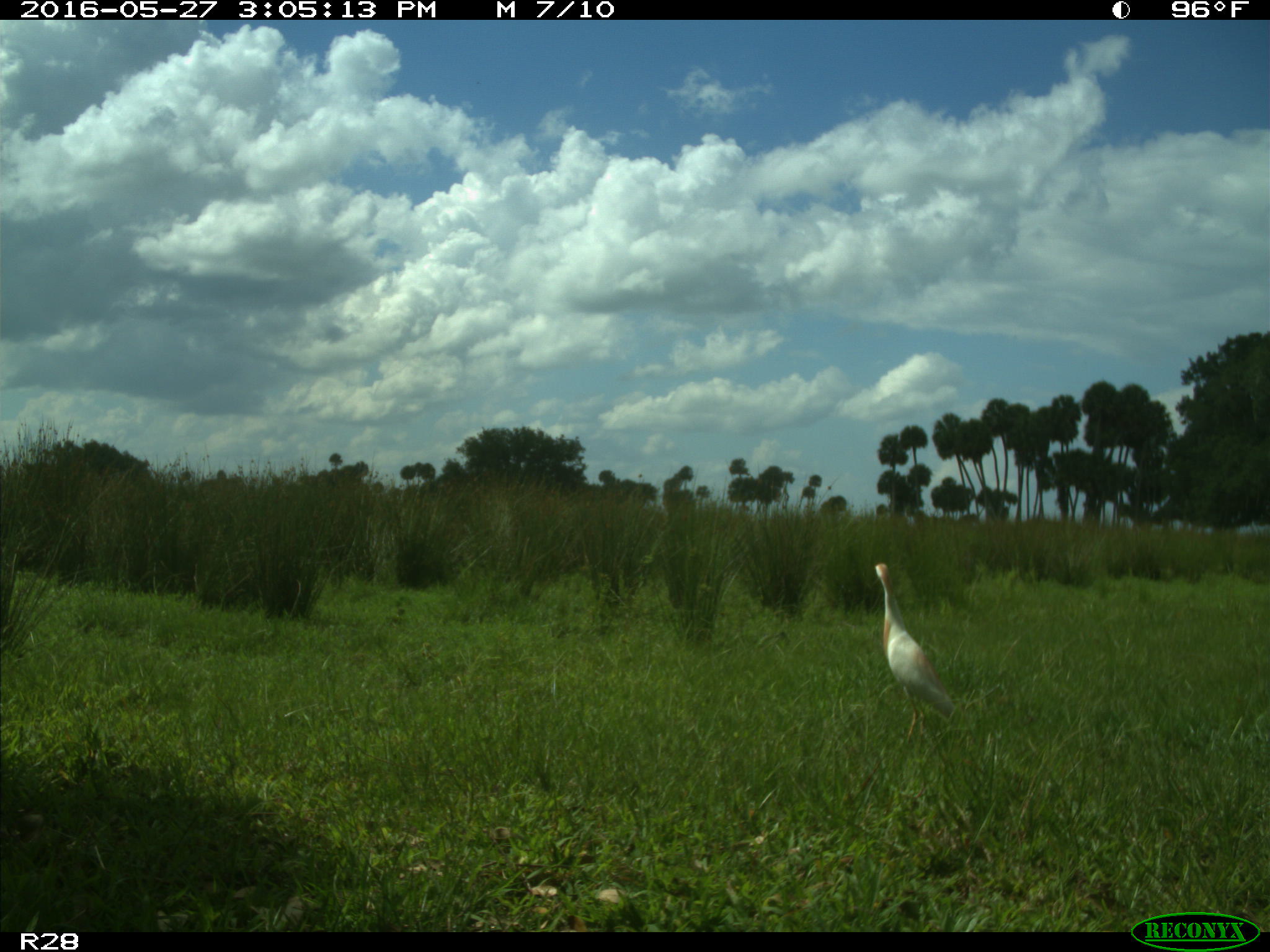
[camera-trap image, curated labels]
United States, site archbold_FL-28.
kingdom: Animalia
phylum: Chordata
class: Aves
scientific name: Aves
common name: birds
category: unidentified bird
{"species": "unidentified bird (birds) (Aves)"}